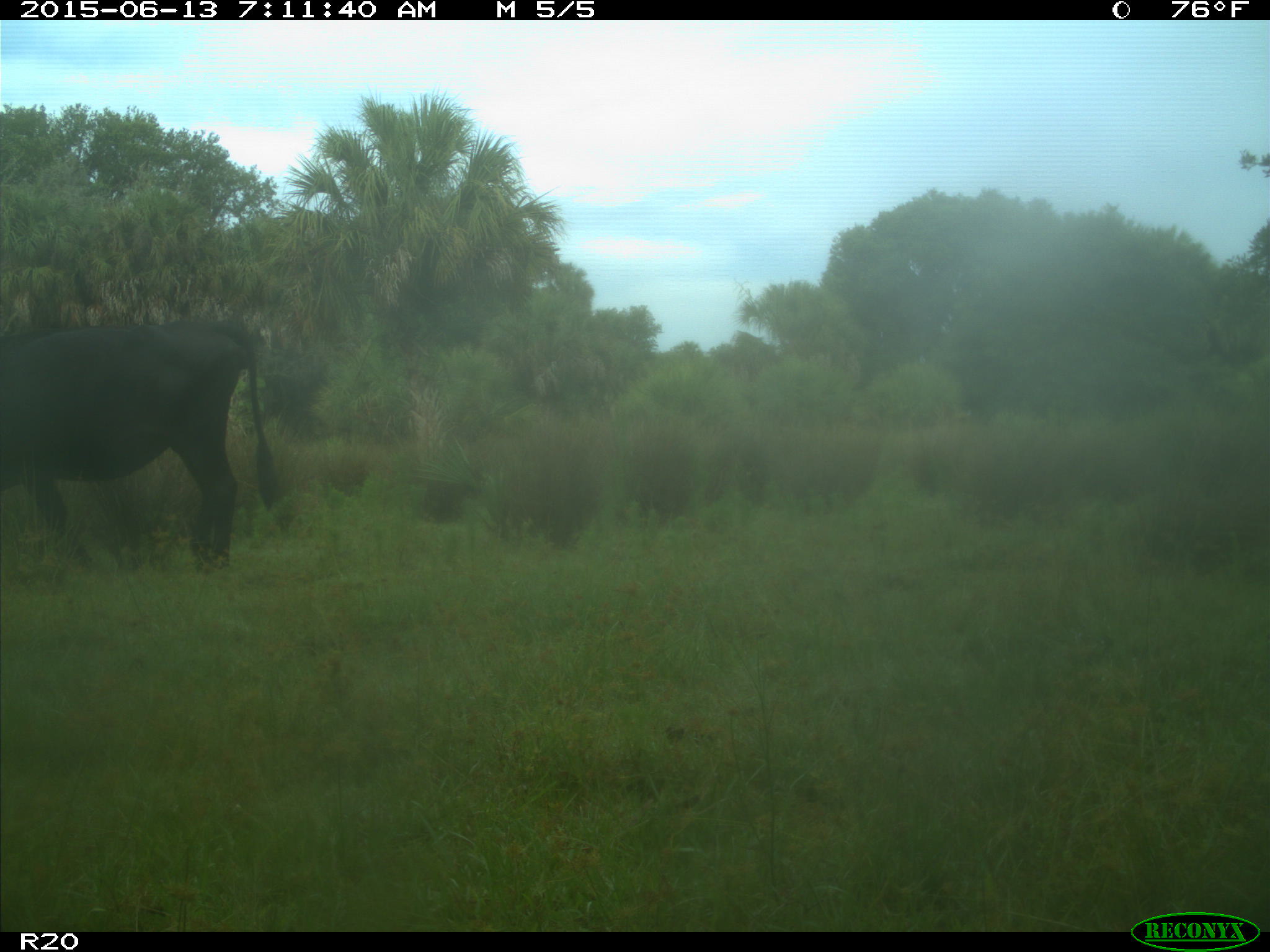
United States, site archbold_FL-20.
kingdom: Animalia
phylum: Chordata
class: Mammalia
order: Artiodactyla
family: Bovidae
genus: Bos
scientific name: Bos taurus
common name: domestic cow